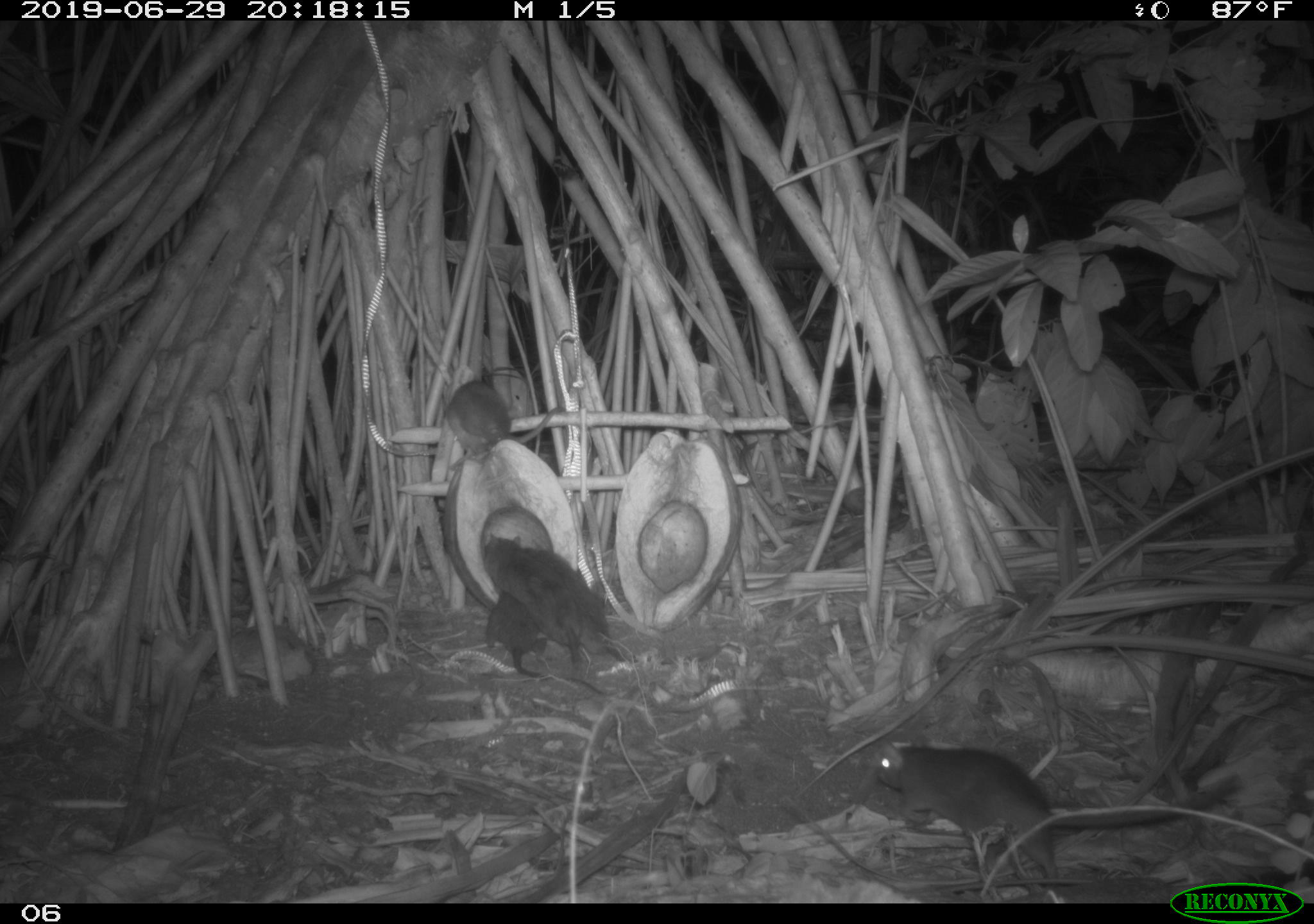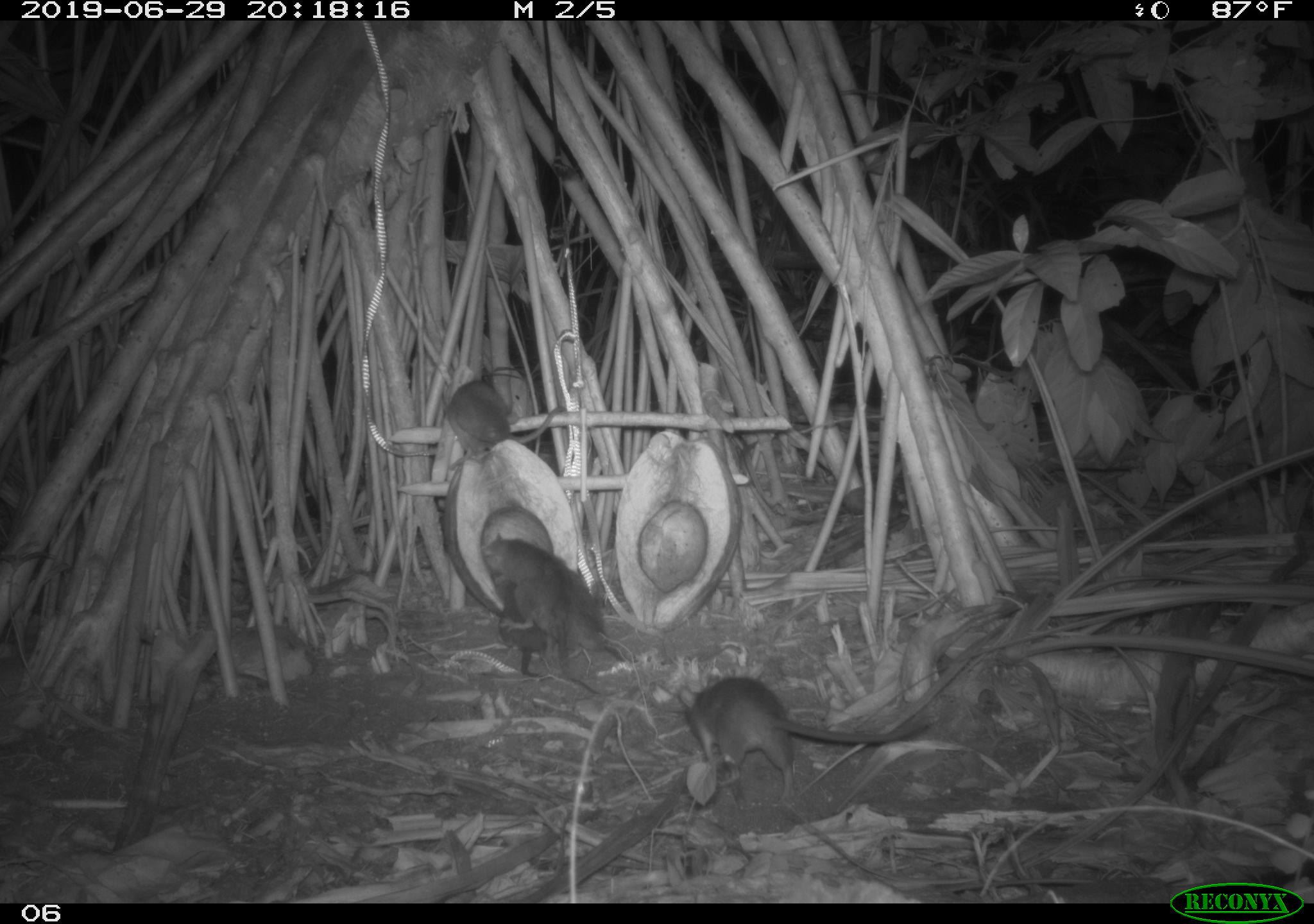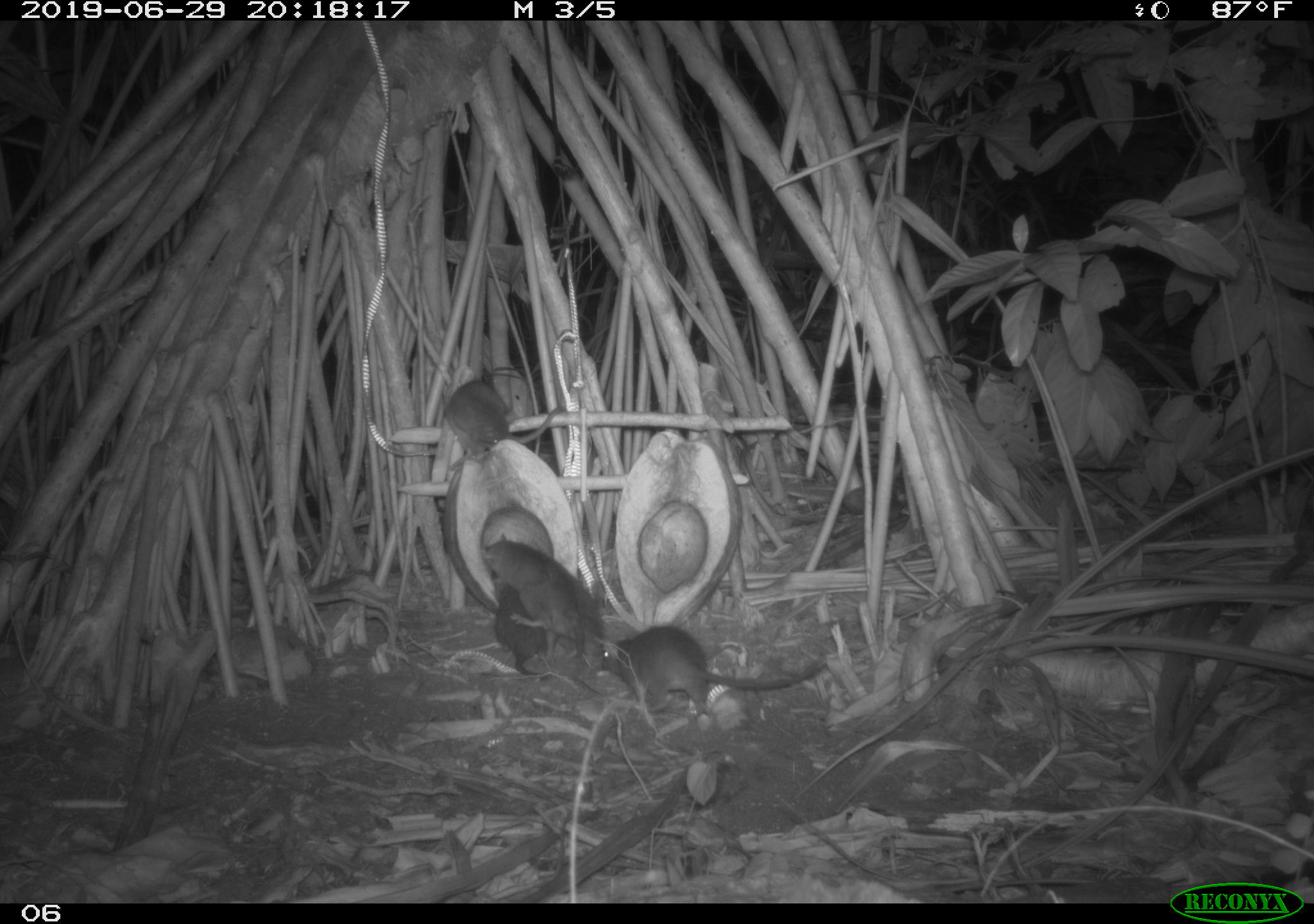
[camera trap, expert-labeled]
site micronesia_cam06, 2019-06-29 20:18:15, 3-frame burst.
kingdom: Animalia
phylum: Chordata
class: Mammalia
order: Rodentia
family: Muridae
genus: Rattus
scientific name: Rattus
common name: rat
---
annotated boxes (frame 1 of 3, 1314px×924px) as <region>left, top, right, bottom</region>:
rat: <region>870, 736, 1243, 878</region>; <region>483, 530, 586, 686</region>; <region>532, 545, 628, 665</region>; <region>444, 374, 569, 465</region>; <region>477, 588, 542, 681</region>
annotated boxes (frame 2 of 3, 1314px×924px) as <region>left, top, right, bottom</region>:
rat: <region>674, 671, 949, 800</region>; <region>479, 529, 613, 702</region>; <region>447, 365, 565, 464</region>; <region>563, 567, 638, 670</region>; <region>495, 595, 558, 674</region>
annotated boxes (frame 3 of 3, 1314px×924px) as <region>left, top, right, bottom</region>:
rat: <region>590, 623, 831, 715</region>; <region>474, 526, 608, 680</region>; <region>491, 565, 611, 708</region>; <region>441, 377, 574, 459</region>